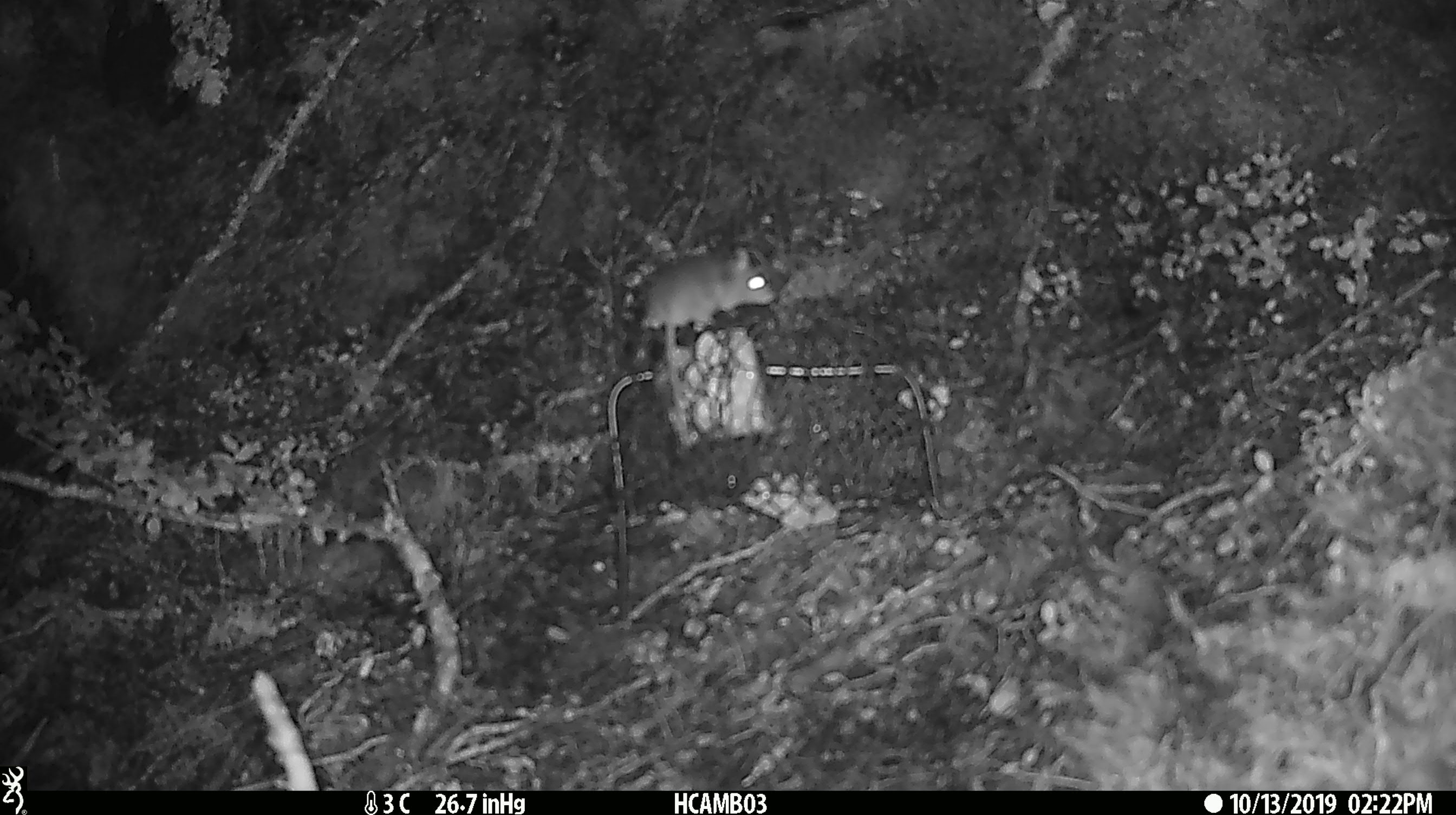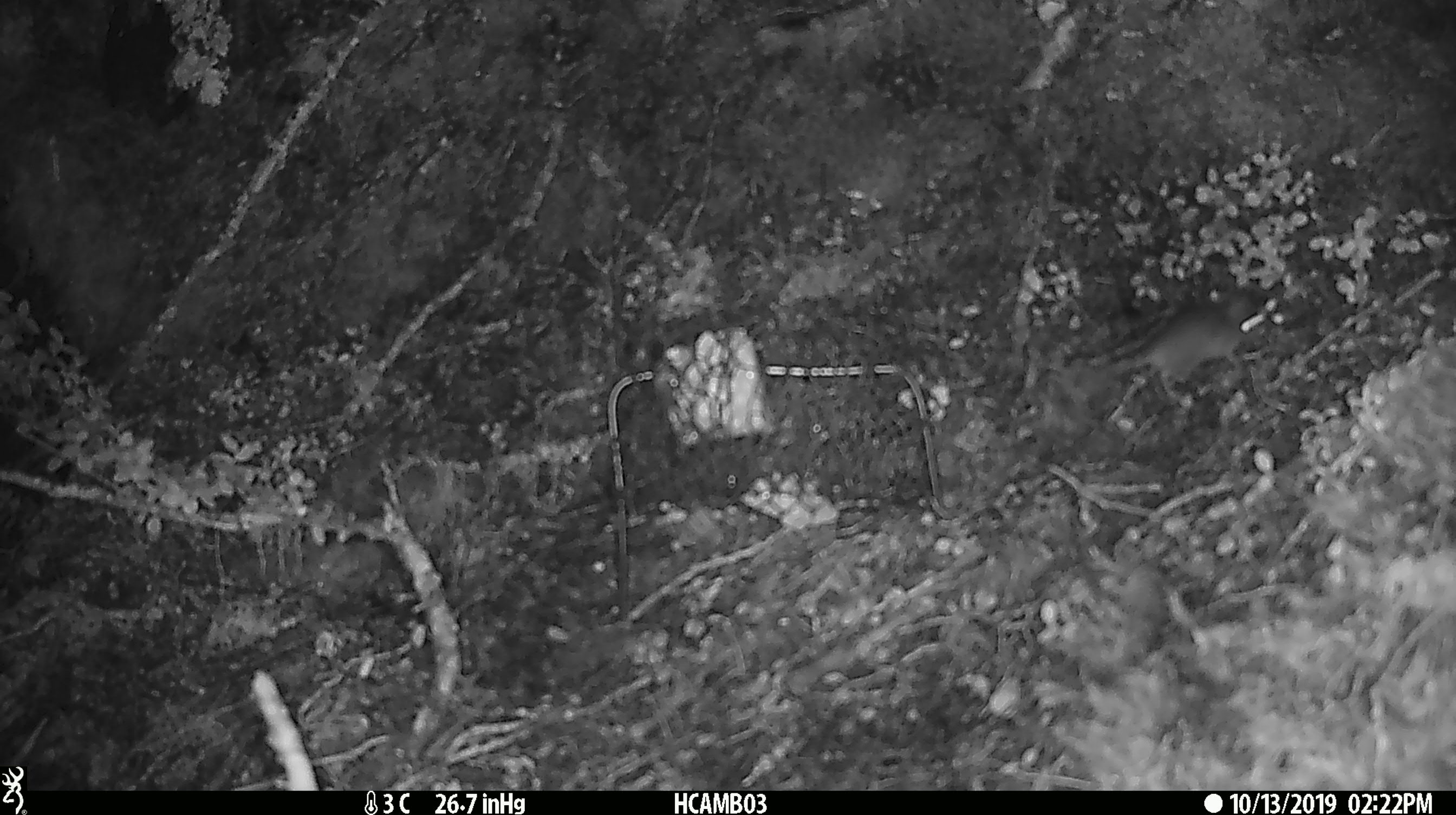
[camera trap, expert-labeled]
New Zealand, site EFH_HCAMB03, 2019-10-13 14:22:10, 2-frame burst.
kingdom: Animalia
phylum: Chordata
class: Mammalia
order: Rodentia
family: Muridae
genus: Mus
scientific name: Mus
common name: mouse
Mouse (Mus).